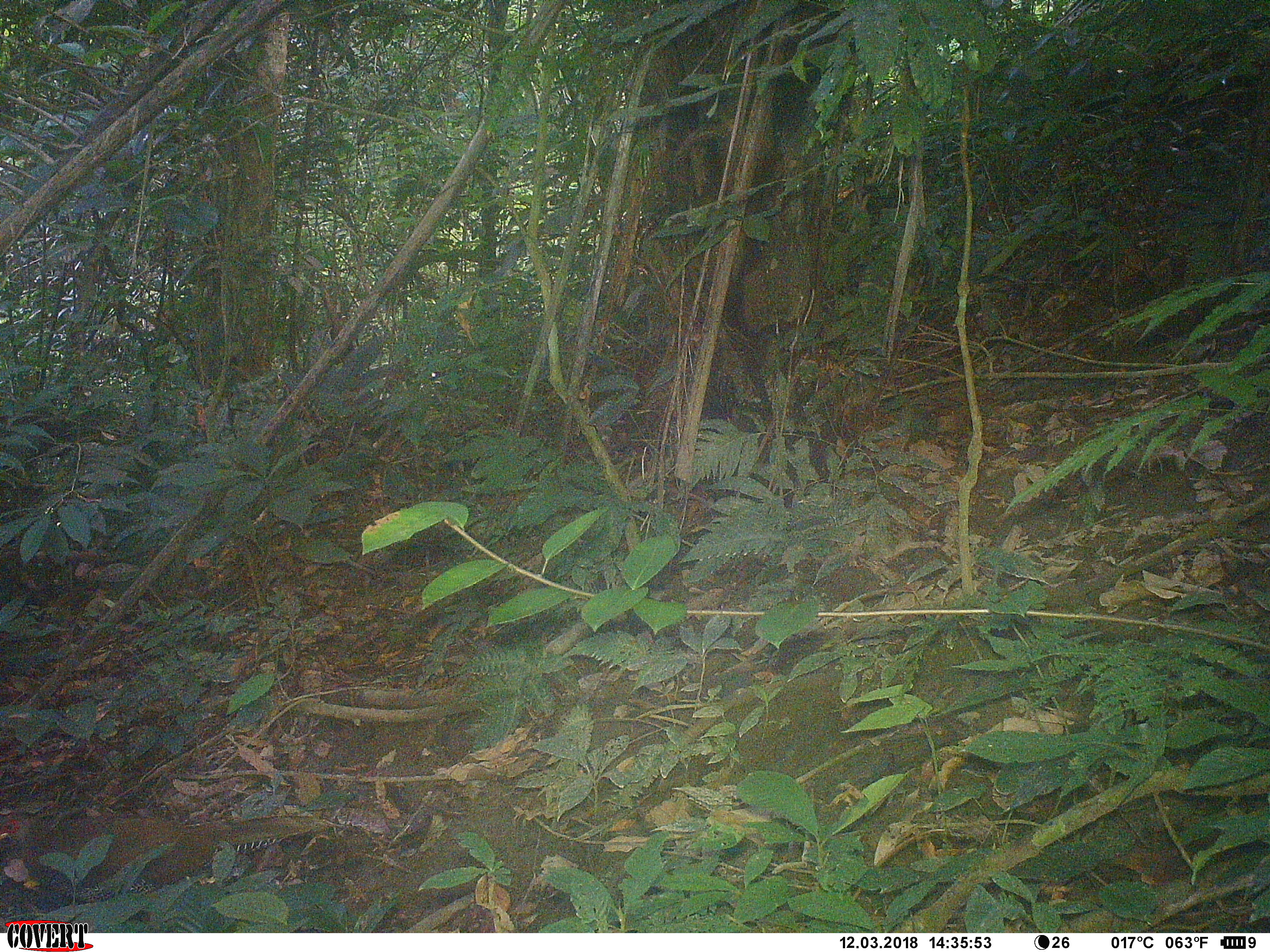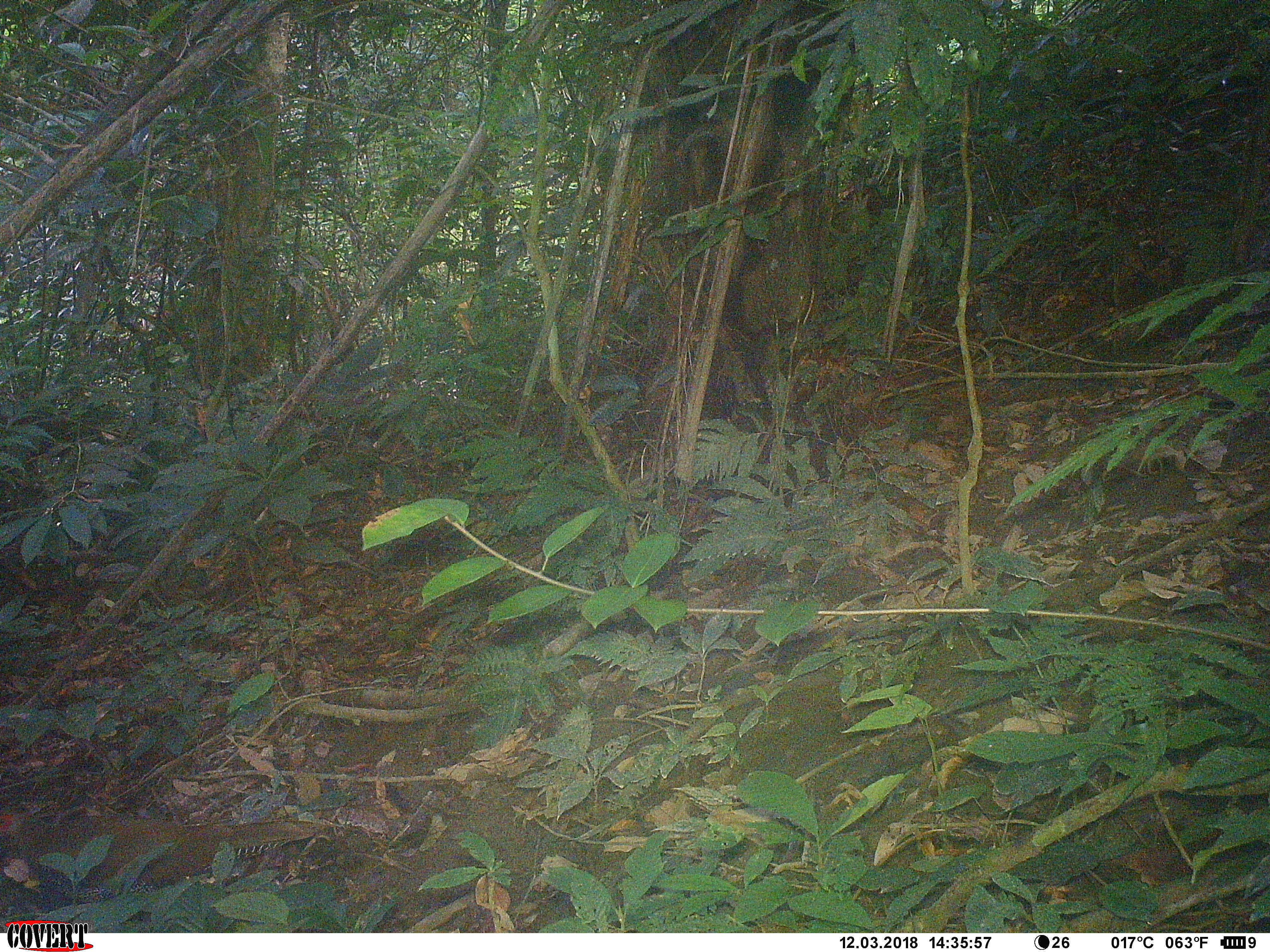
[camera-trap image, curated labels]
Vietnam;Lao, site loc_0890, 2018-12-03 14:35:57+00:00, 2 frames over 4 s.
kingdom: Animalia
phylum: Chordata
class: Aves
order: Galliformes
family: Phasianidae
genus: Lophura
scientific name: Lophura nycthemera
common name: silver pheasant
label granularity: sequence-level